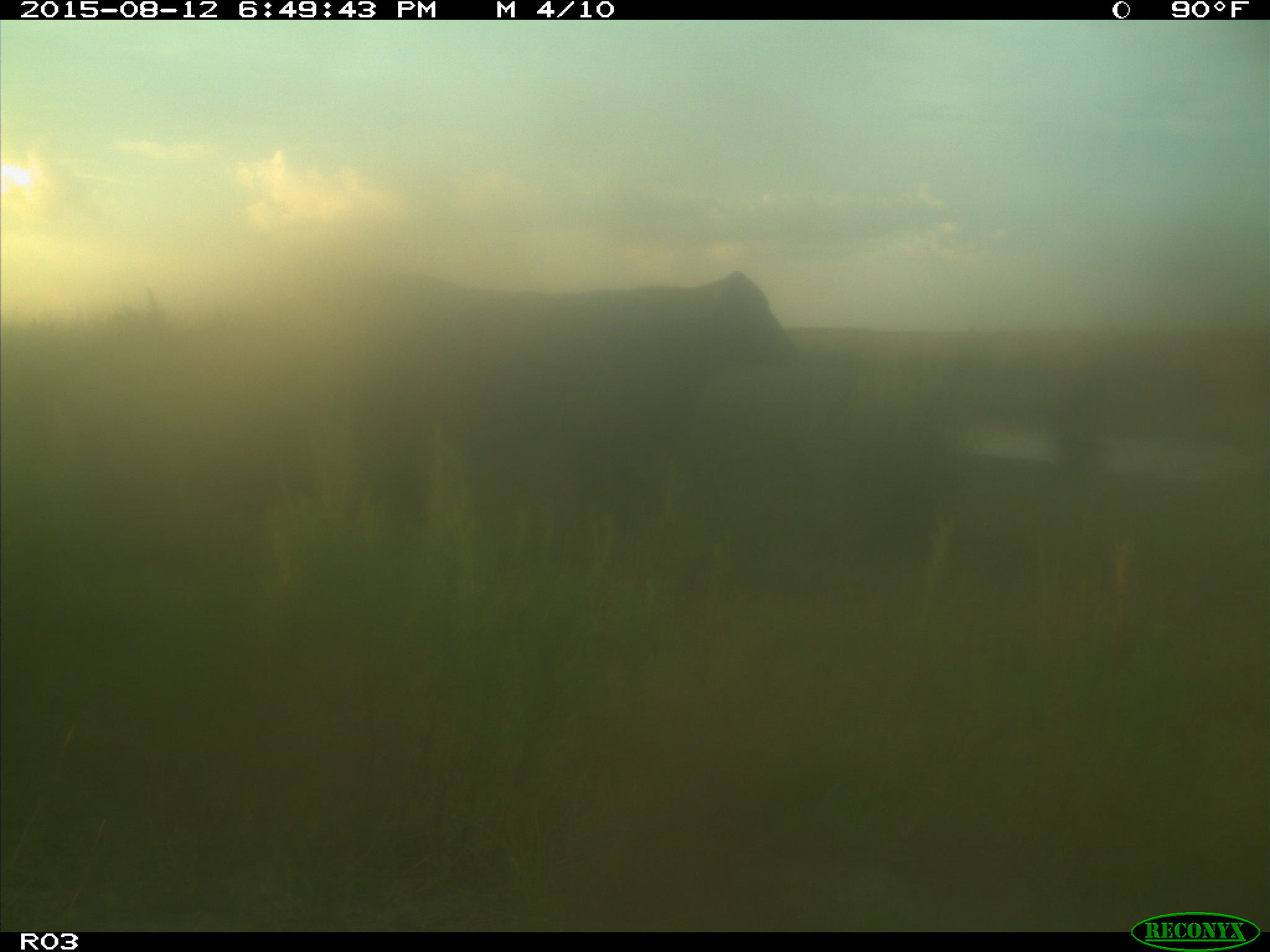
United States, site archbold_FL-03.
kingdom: Animalia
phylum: Chordata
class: Mammalia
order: Artiodactyla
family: Bovidae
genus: Bos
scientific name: Bos taurus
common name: domestic cow